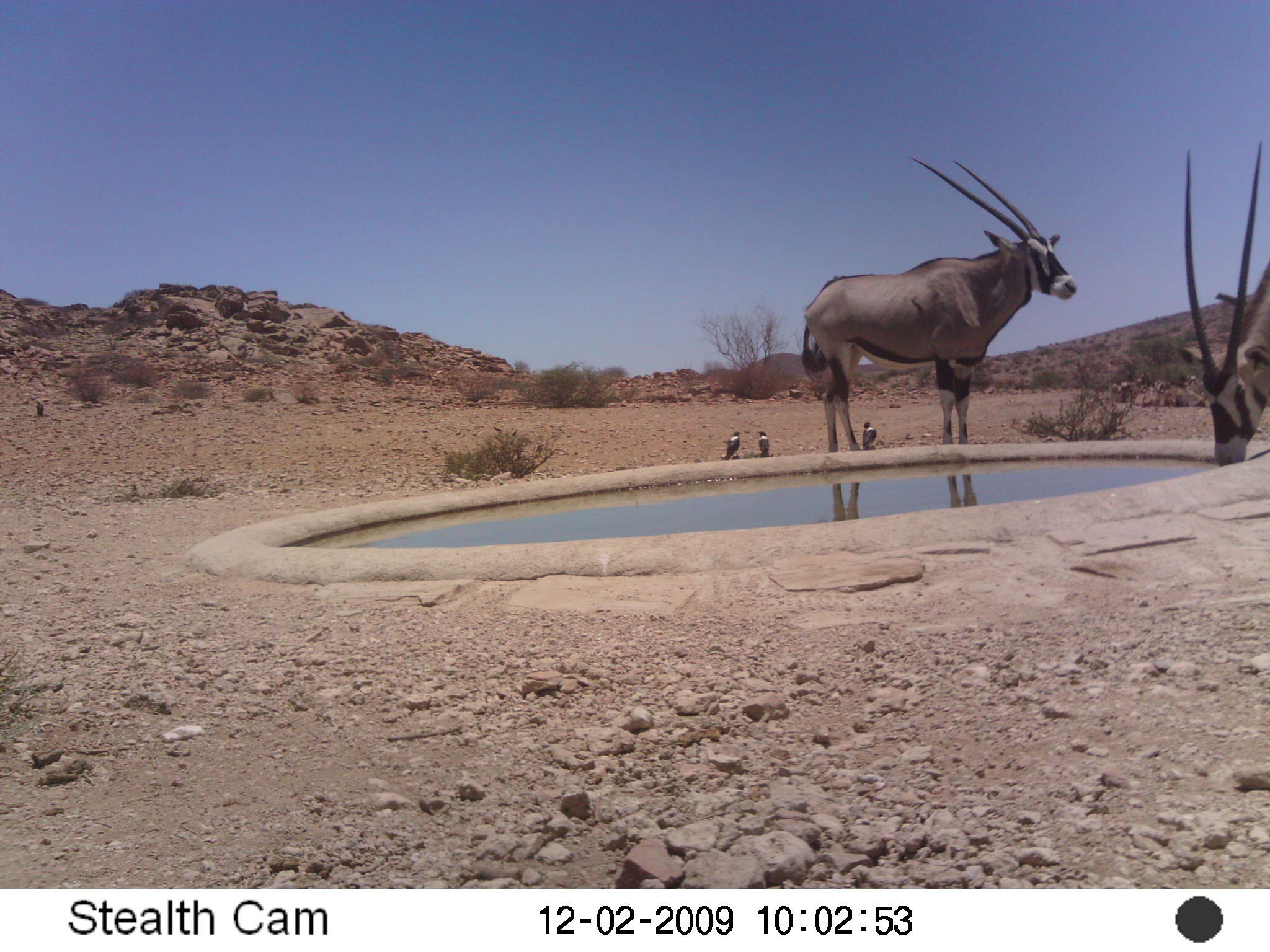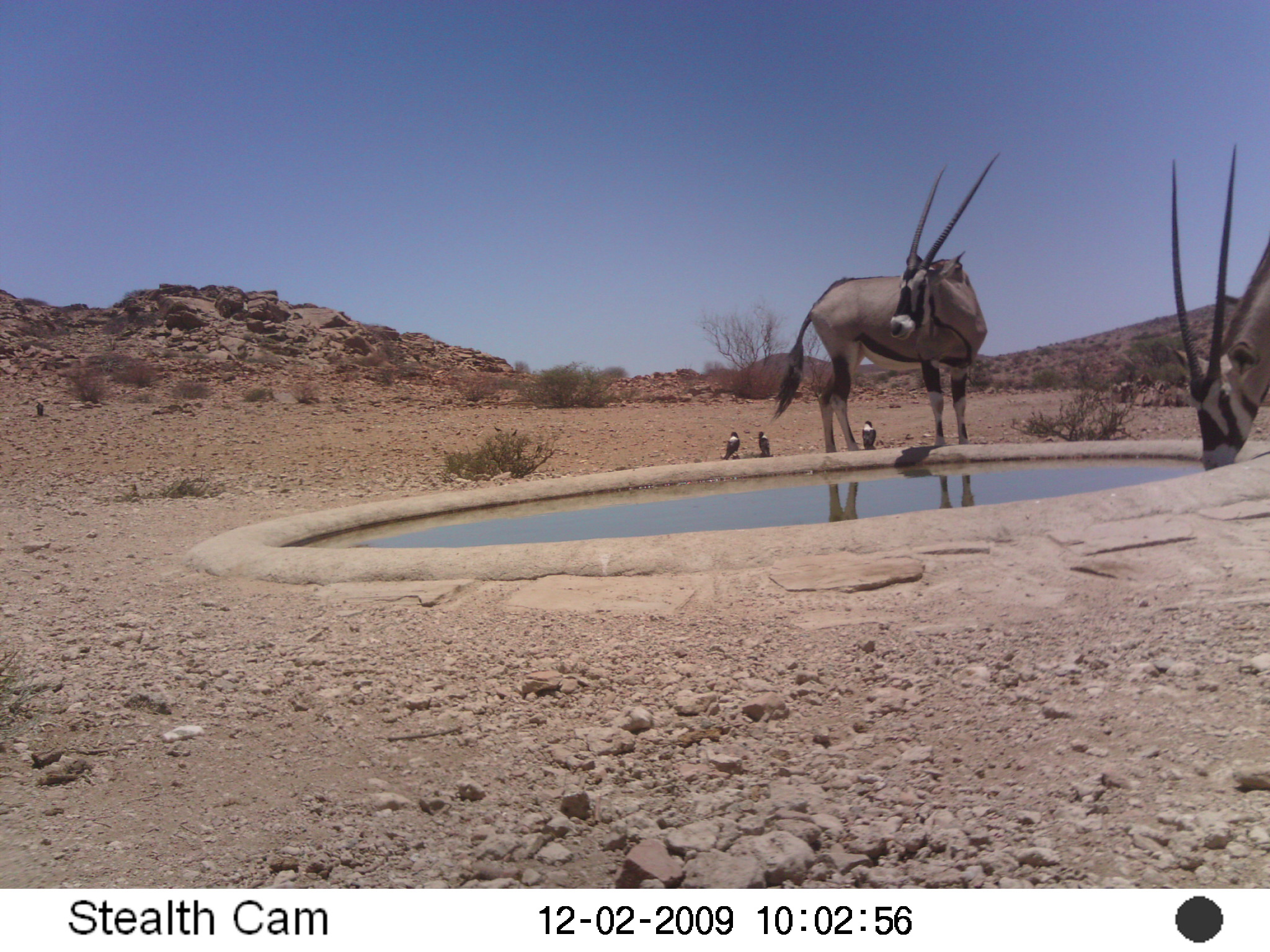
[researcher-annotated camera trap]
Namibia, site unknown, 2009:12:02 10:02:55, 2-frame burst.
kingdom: Animalia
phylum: Chordata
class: Mammalia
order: Artiodactyla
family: Bovidae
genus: Oryx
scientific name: Oryx gazella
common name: gemsbok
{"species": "Oryx gazella (gemsbok)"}